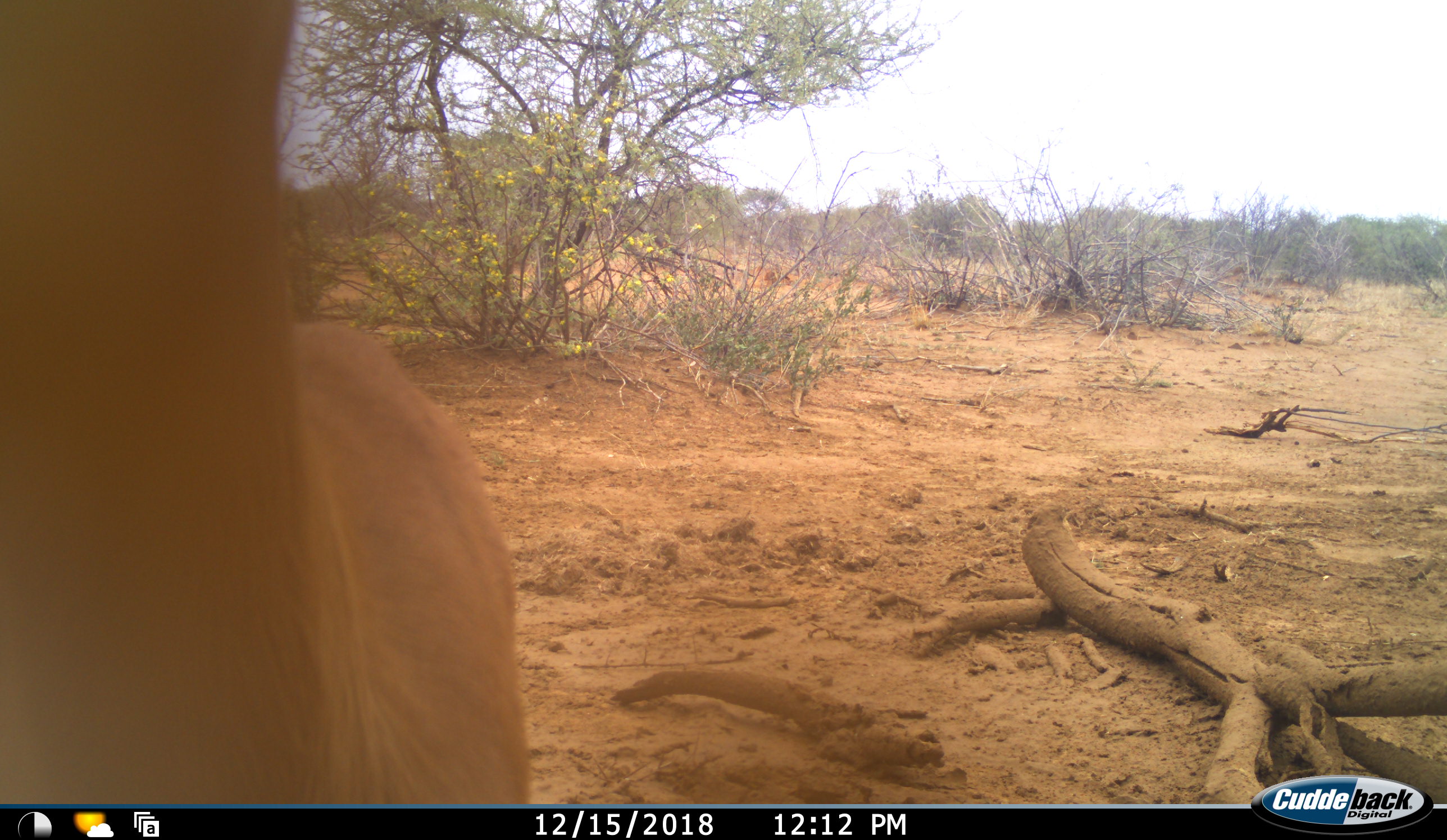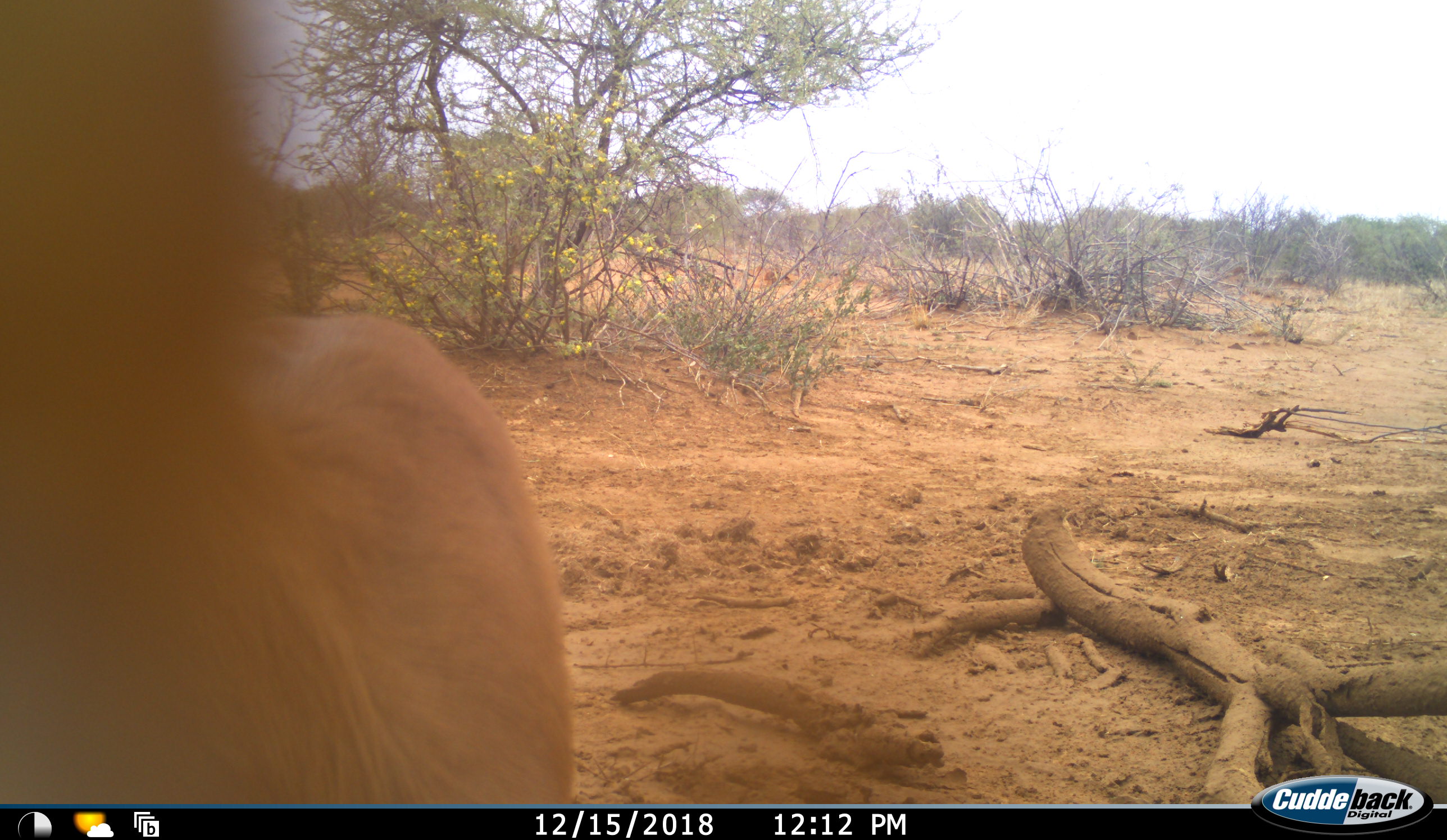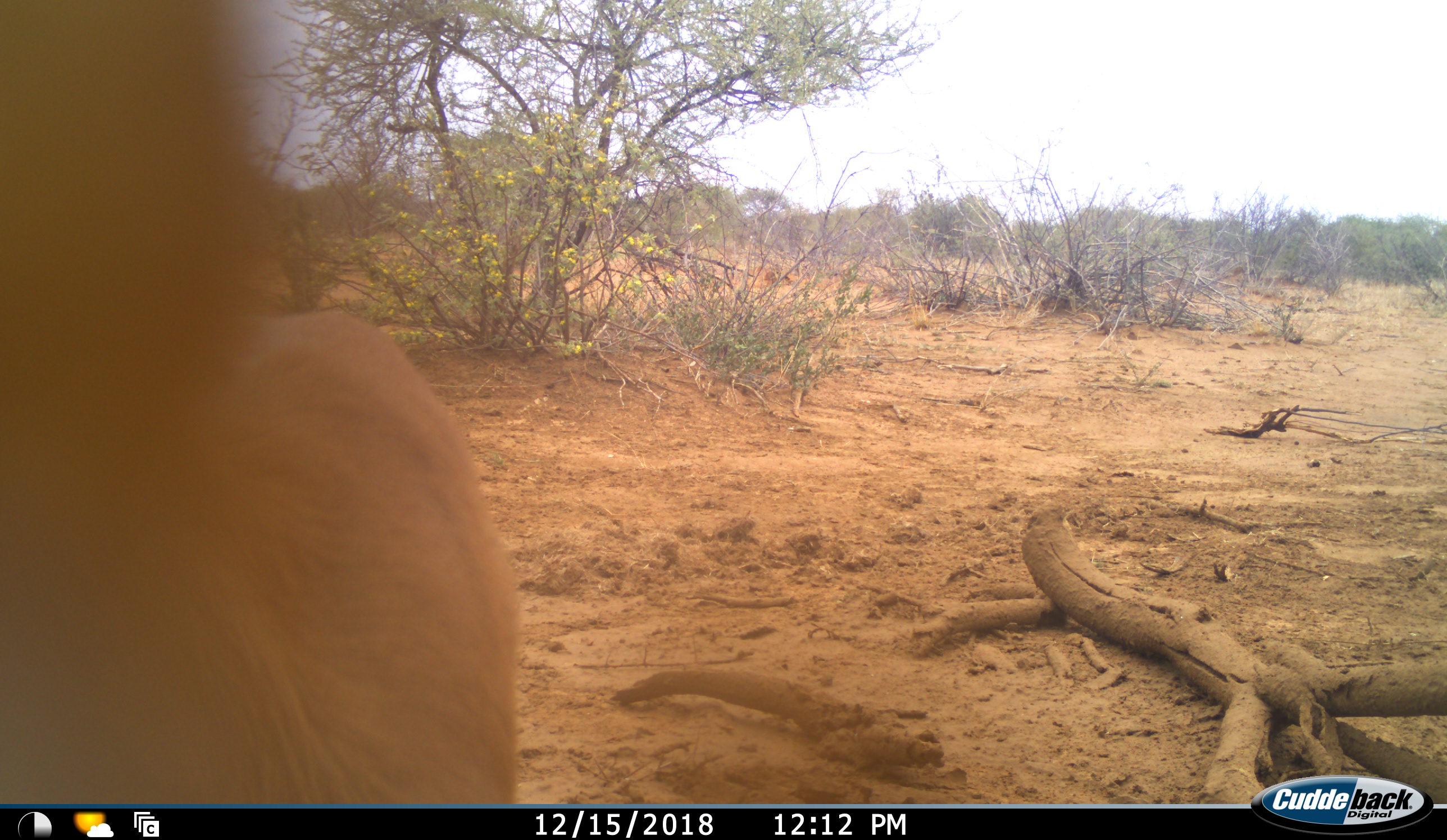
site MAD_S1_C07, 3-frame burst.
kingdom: Animalia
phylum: Chordata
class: Mammalia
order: Artiodactyla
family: Bovidae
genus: Aepyceros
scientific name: Aepyceros melampus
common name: impala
Impala (Aepyceros melampus), count 1. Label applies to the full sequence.